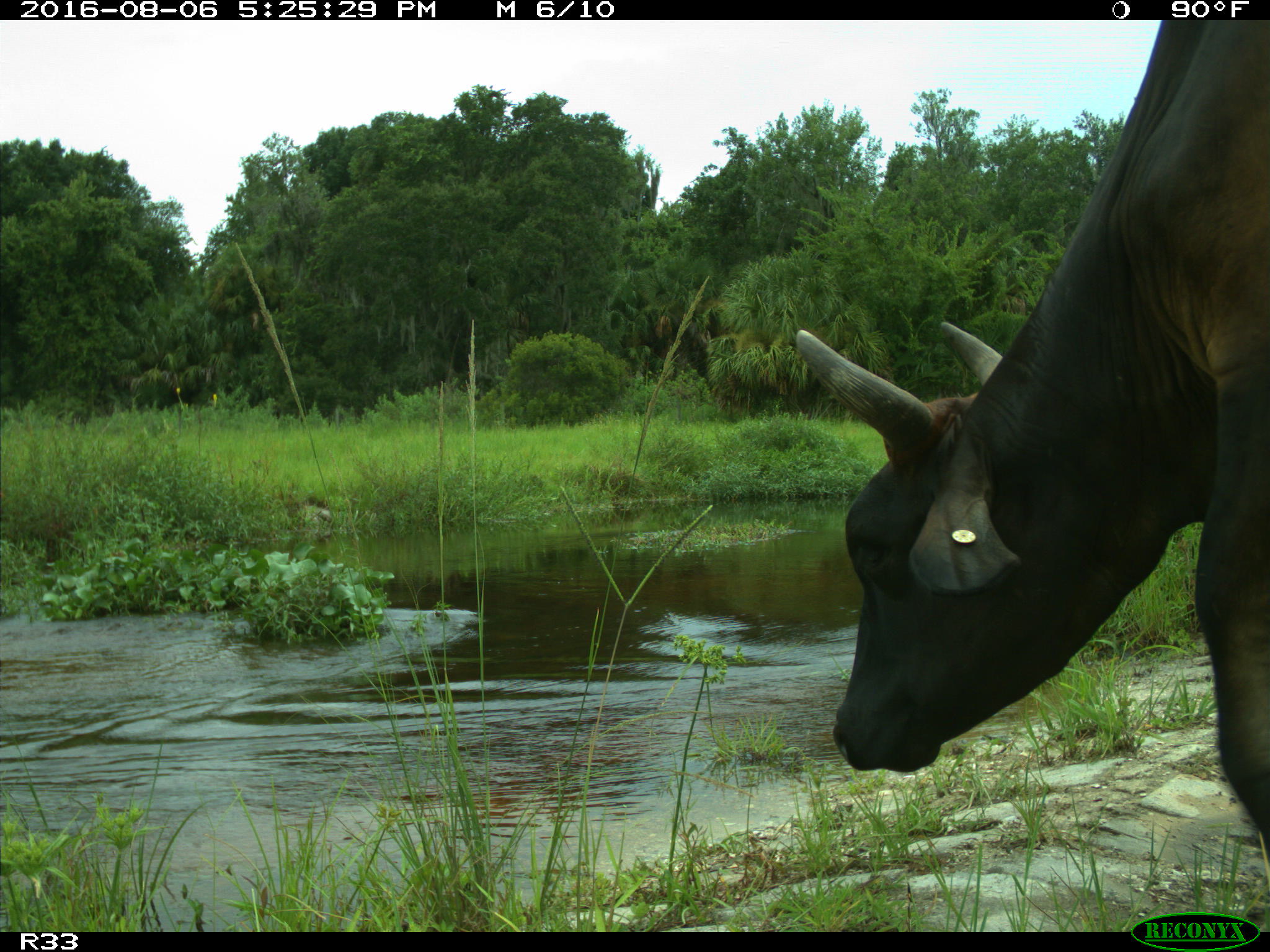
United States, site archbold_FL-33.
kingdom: Animalia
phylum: Chordata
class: Mammalia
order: Artiodactyla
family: Bovidae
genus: Bos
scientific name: Bos taurus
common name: domestic cow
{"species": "Bos taurus (domestic cow)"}